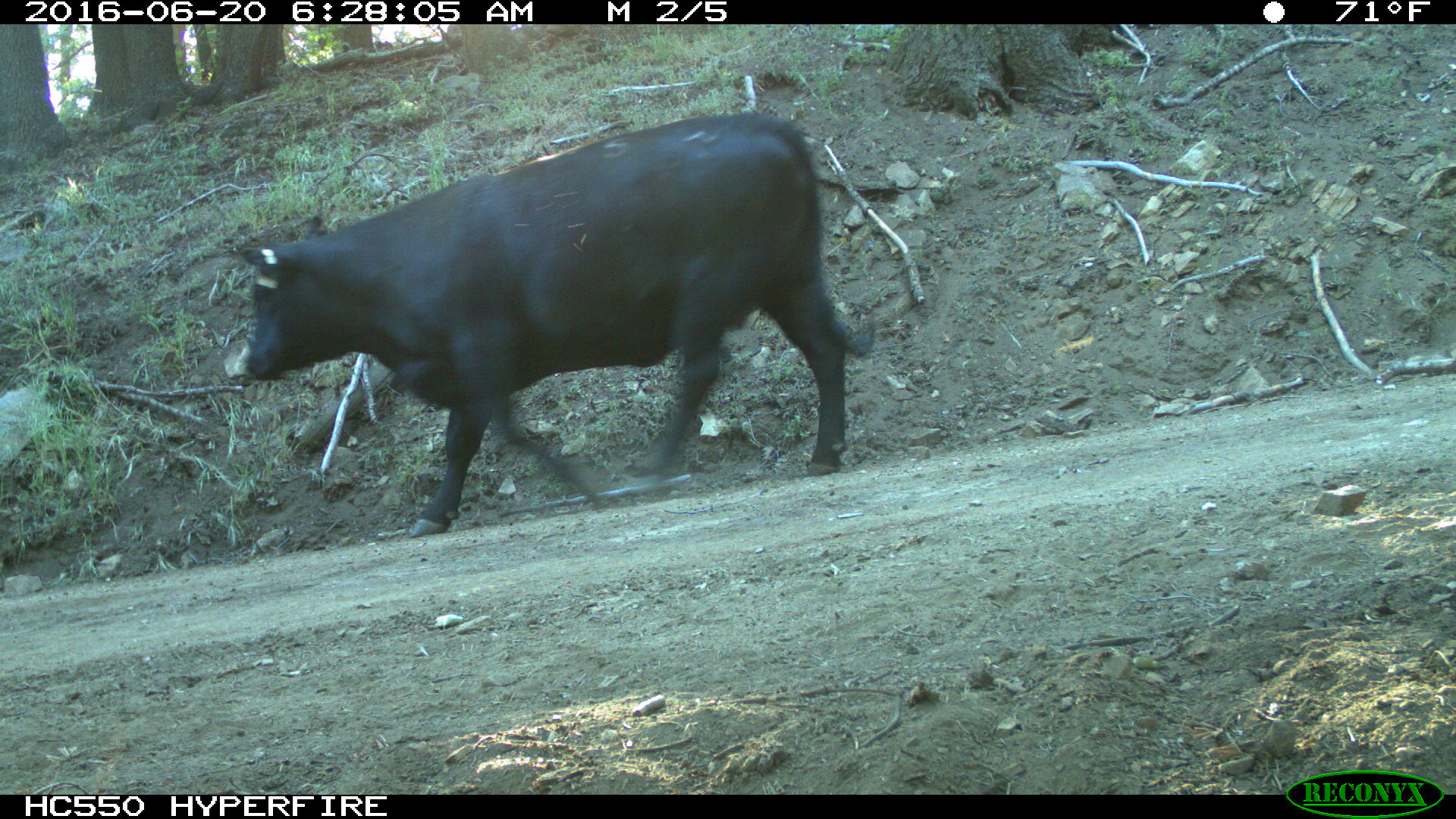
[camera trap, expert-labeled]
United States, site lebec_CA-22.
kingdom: Animalia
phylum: Chordata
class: Mammalia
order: Artiodactyla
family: Bovidae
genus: Bos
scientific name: Bos taurus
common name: domestic cow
Bos taurus (domestic cow).